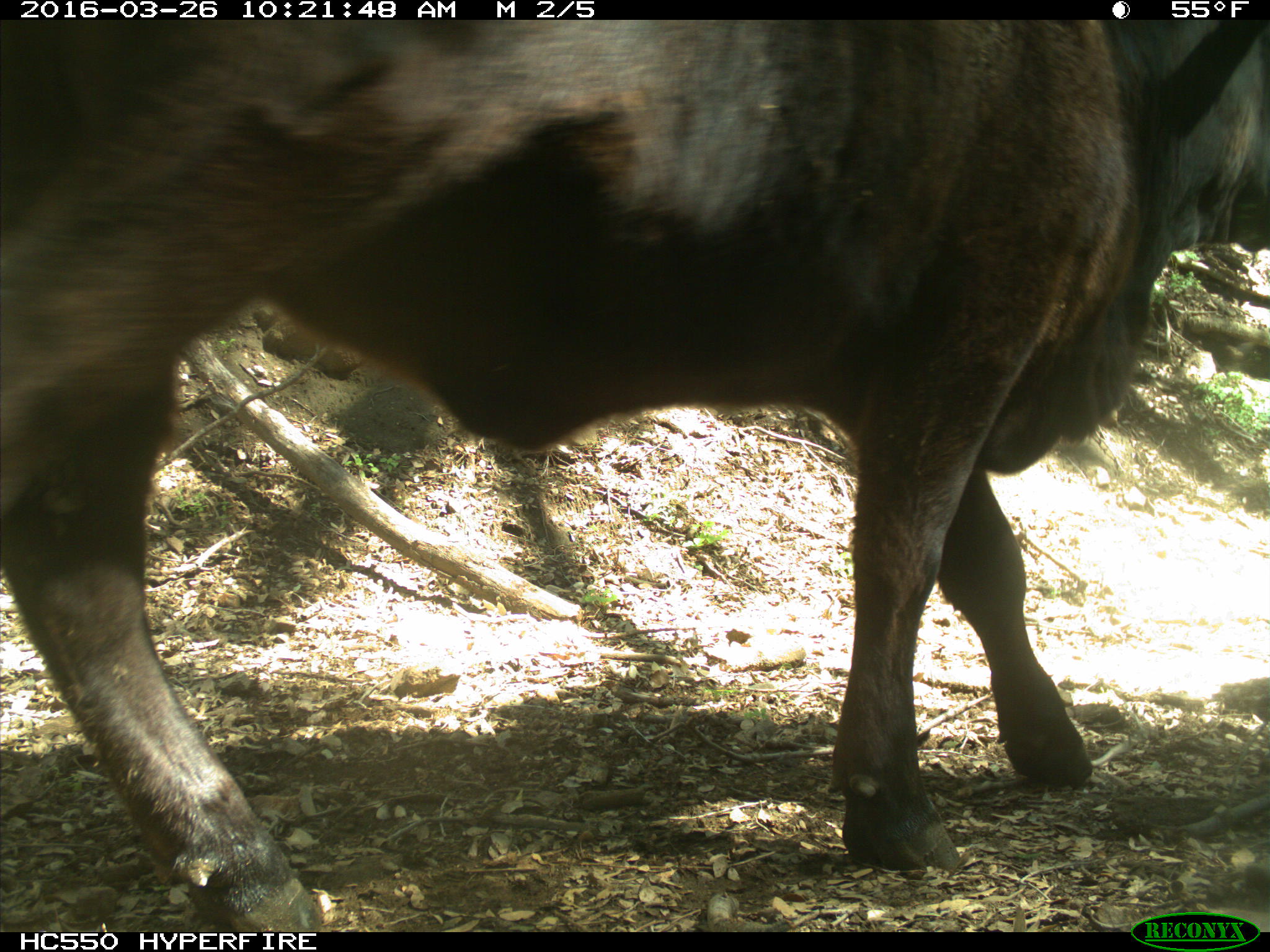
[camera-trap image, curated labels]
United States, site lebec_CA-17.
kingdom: Animalia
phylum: Chordata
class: Mammalia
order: Artiodactyla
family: Bovidae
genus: Bos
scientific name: Bos taurus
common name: domestic cow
Bos taurus (domestic cow).